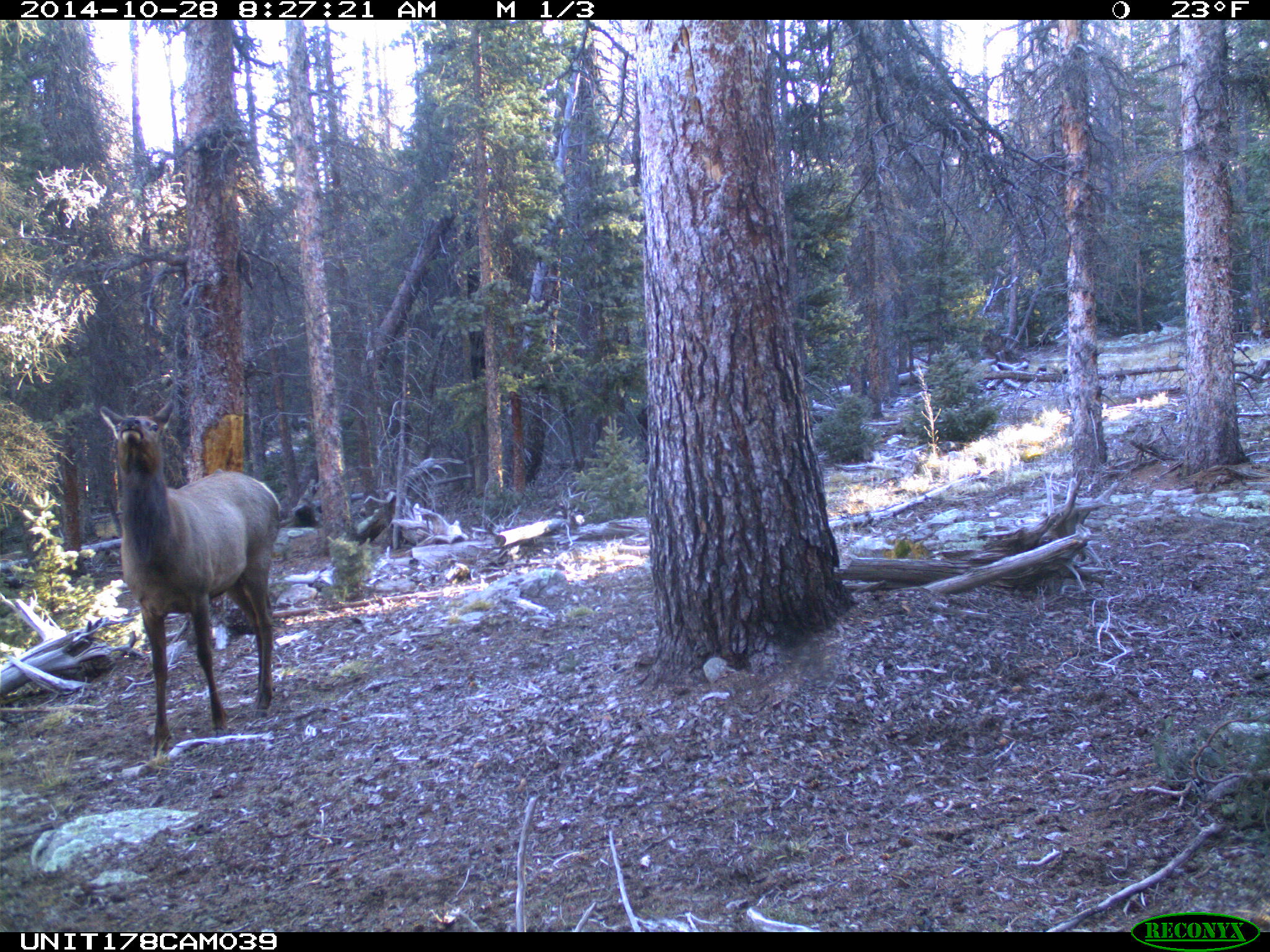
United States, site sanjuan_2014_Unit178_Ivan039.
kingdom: Animalia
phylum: Chordata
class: Mammalia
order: Artiodactyla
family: Cervidae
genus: Cervus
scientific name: Cervus elaphus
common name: red deer